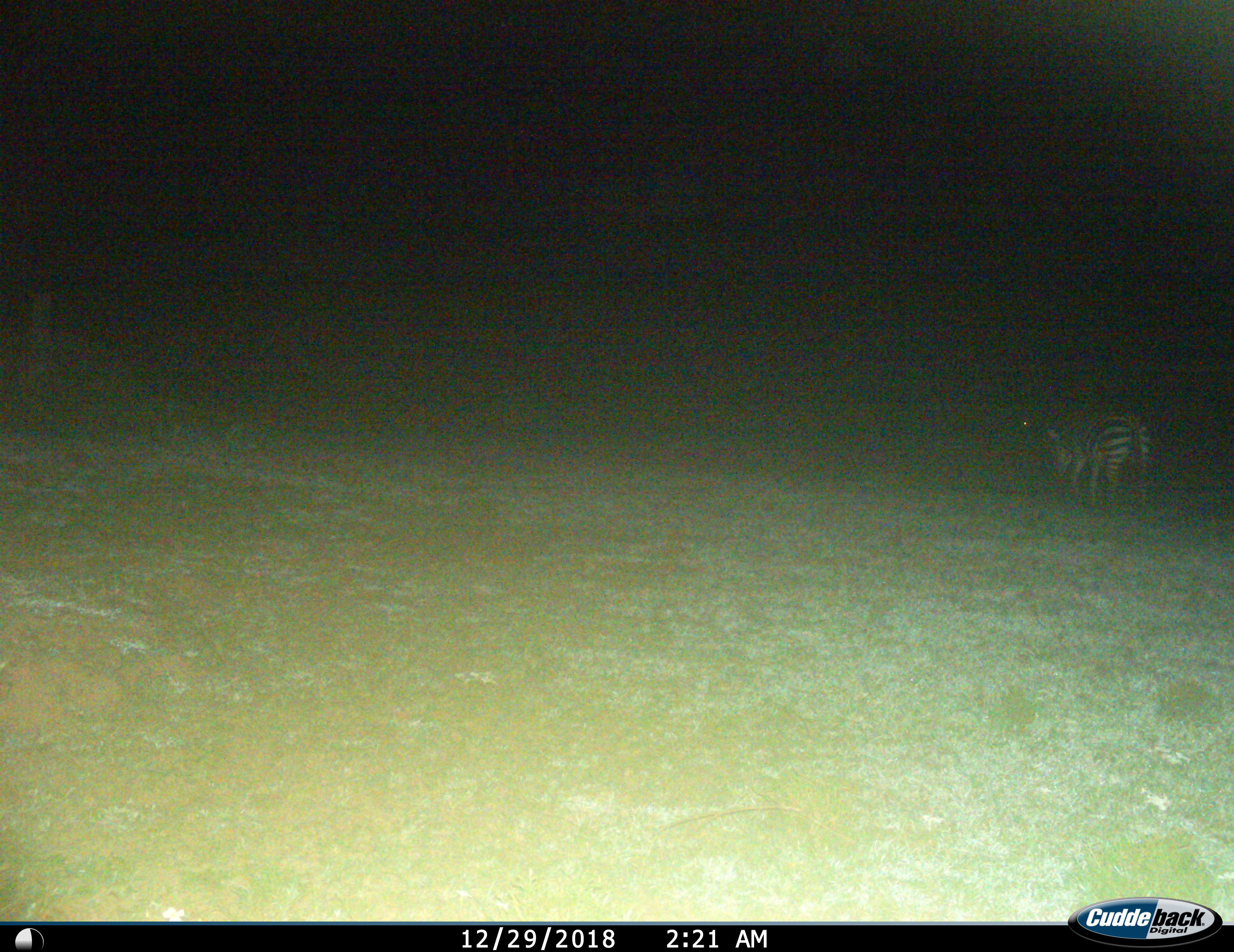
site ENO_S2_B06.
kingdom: Animalia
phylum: Chordata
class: Mammalia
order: Perissodactyla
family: Equidae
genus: Equus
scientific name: Equus quagga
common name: plains zebra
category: zebraplains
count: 1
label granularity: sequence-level